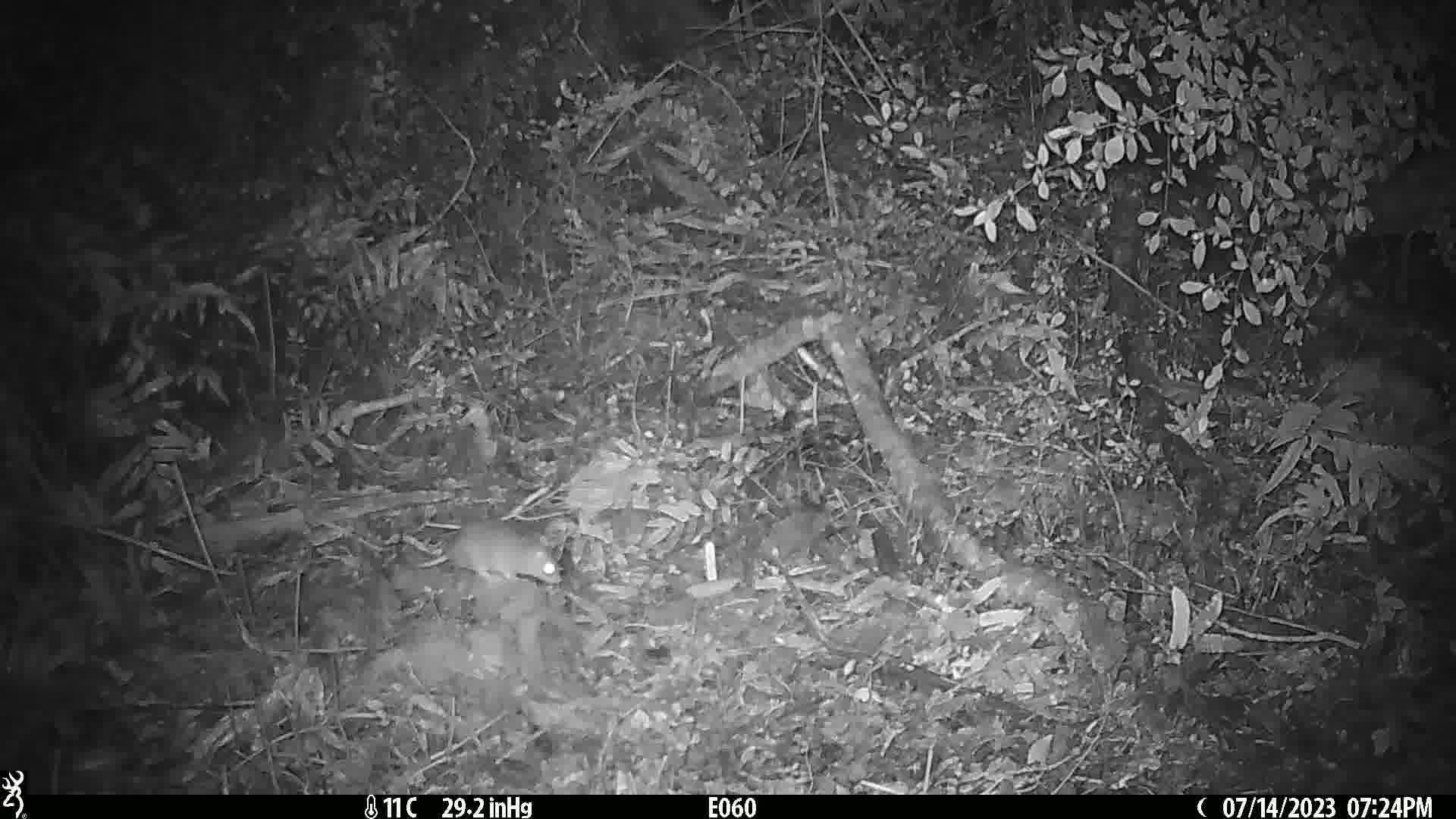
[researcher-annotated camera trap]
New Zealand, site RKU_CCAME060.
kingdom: Animalia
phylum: Chordata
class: Mammalia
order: Rodentia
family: Muridae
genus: Rattus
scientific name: Rattus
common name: rat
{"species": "rat (Rattus)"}